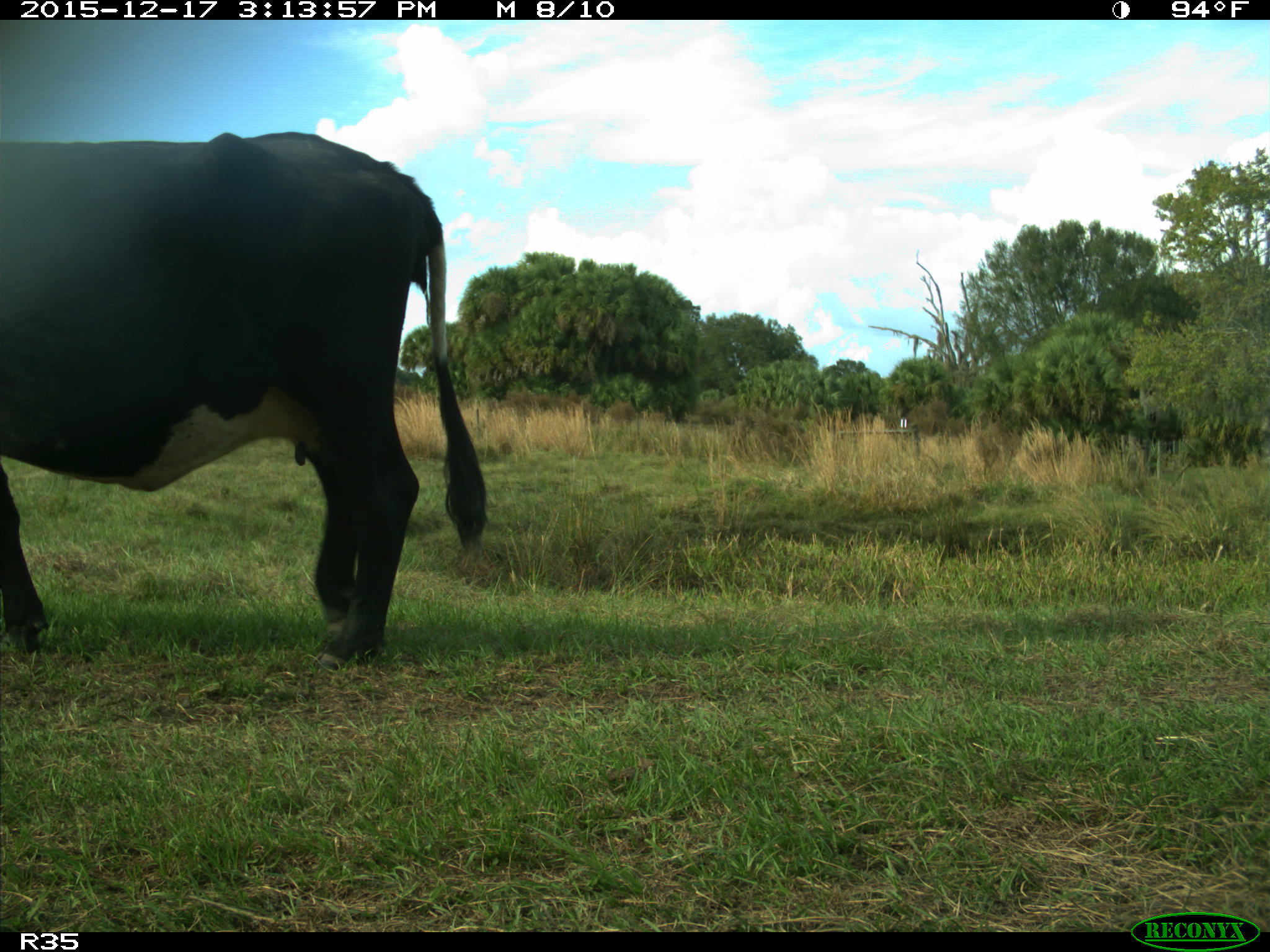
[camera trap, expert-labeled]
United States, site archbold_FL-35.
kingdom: Animalia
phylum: Chordata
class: Mammalia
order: Artiodactyla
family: Bovidae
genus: Bos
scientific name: Bos taurus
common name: domestic cow